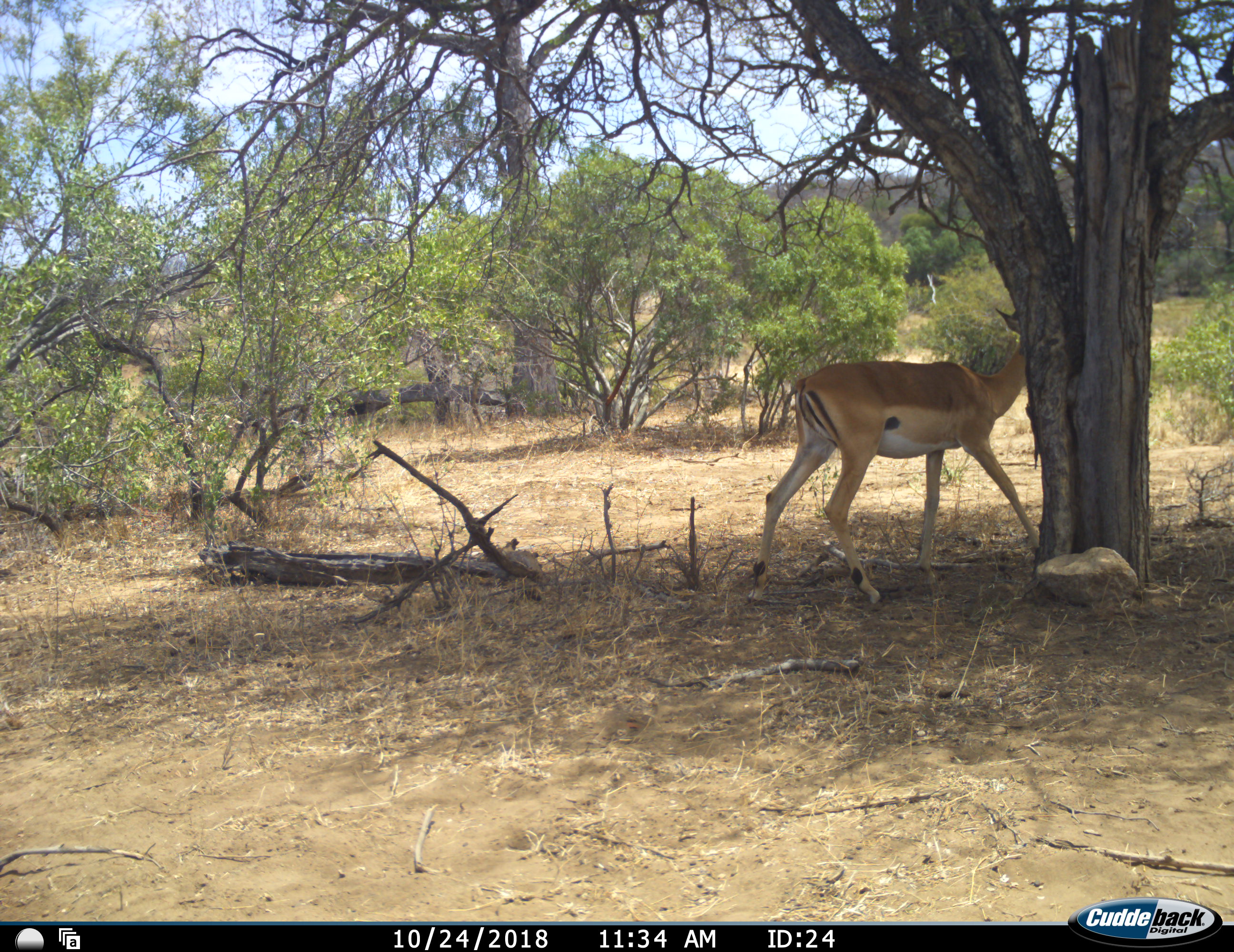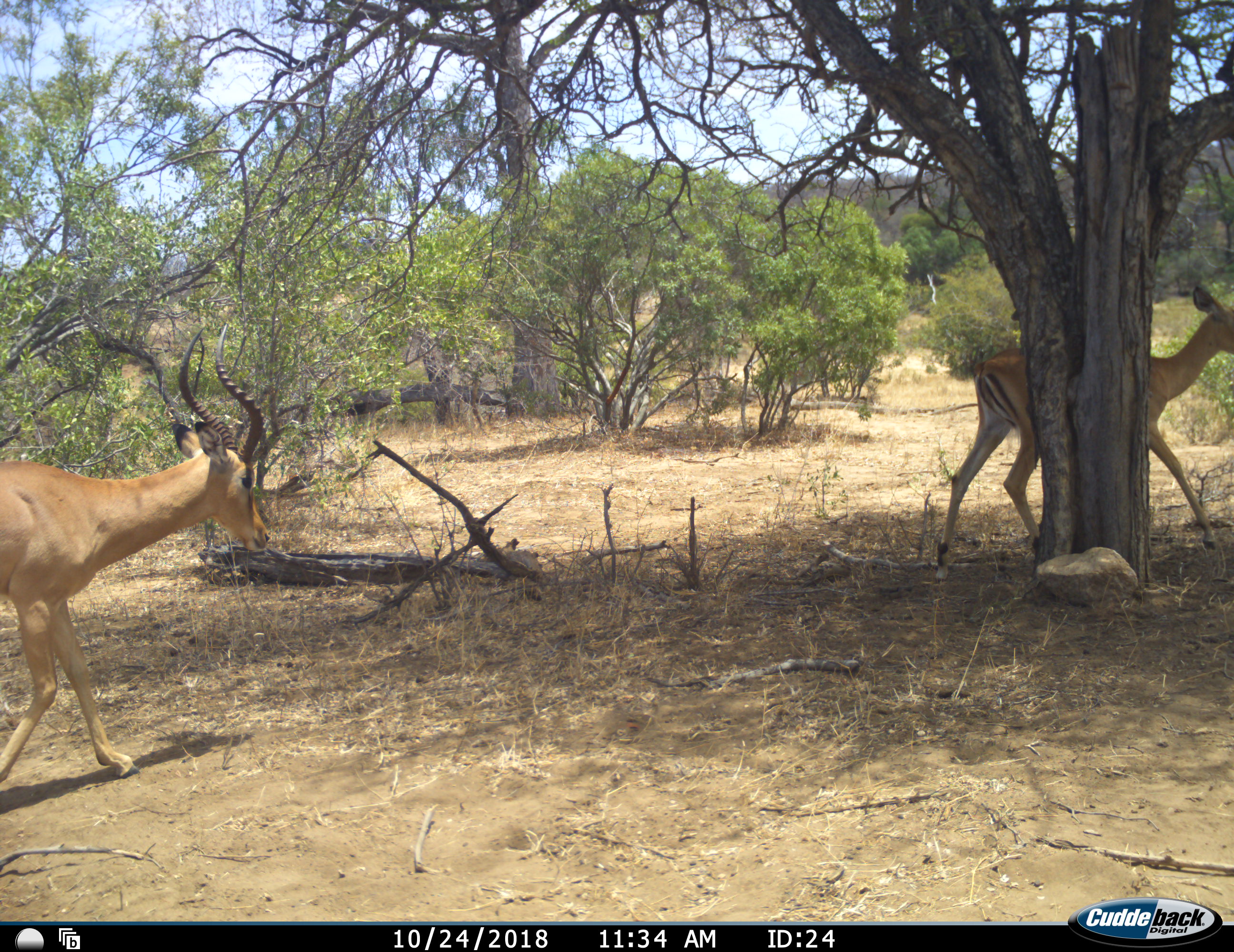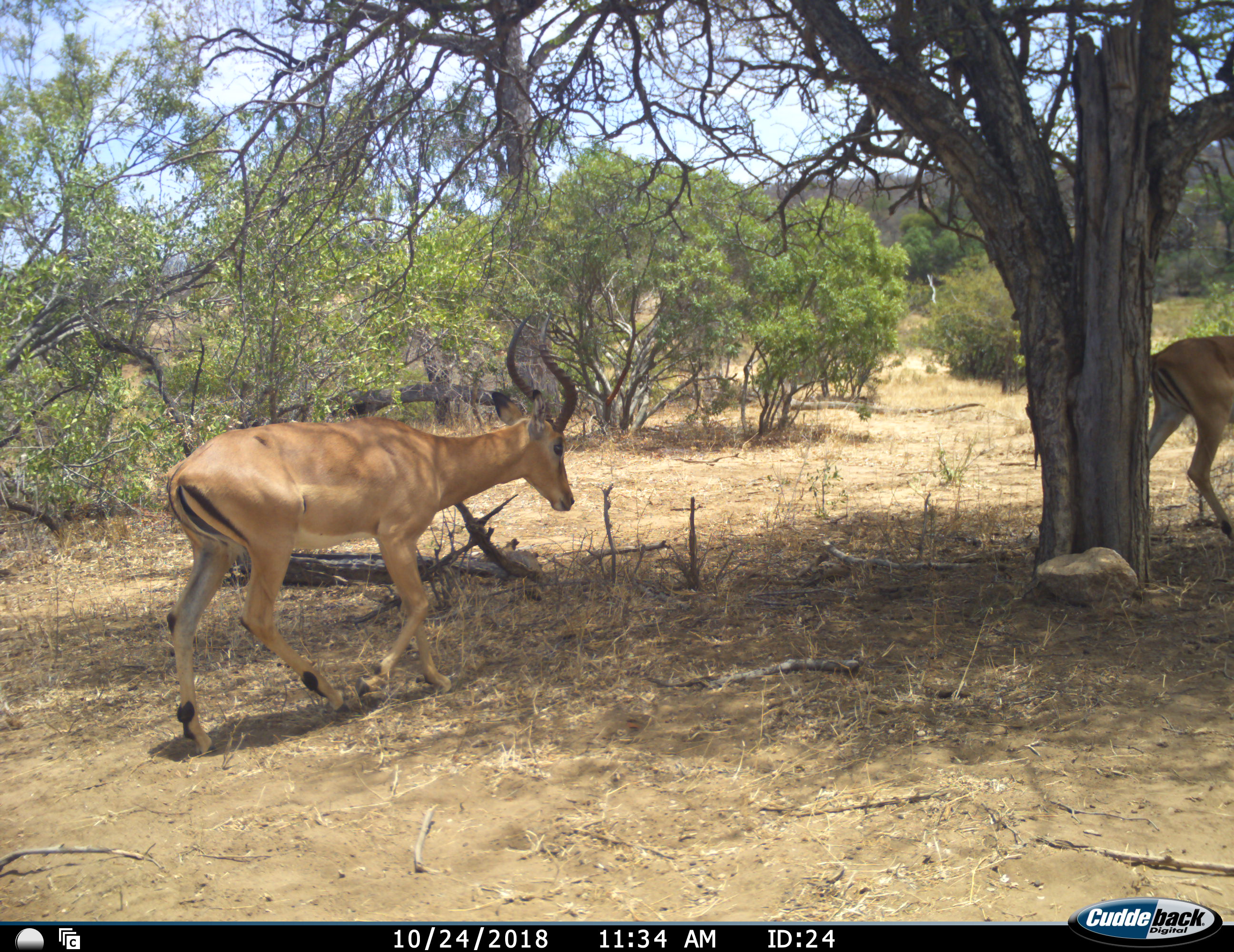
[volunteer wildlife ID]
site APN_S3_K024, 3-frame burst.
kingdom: Animalia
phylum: Chordata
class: Mammalia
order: Artiodactyla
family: Bovidae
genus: Aepyceros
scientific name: Aepyceros melampus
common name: impala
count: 2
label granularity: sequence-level